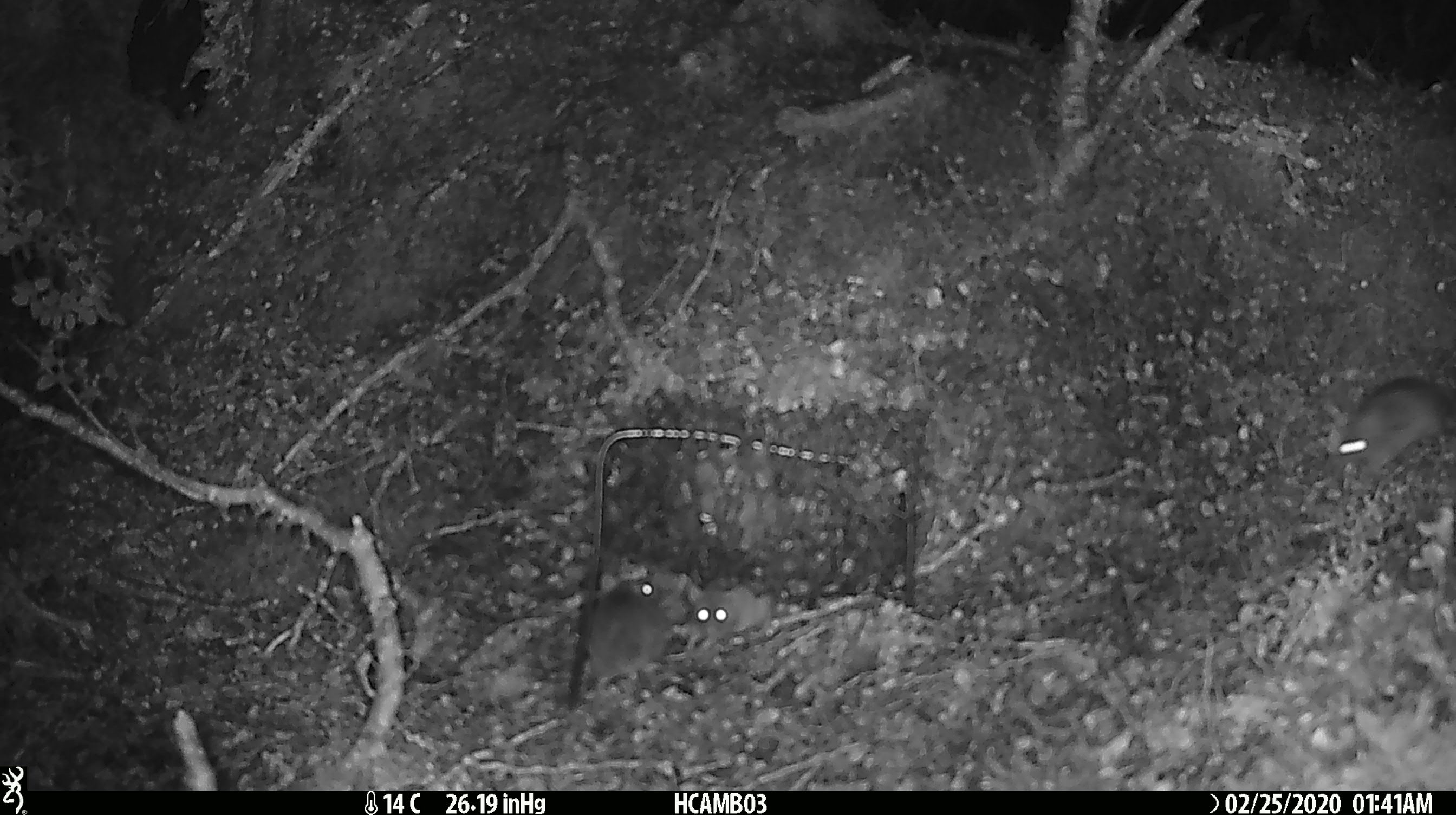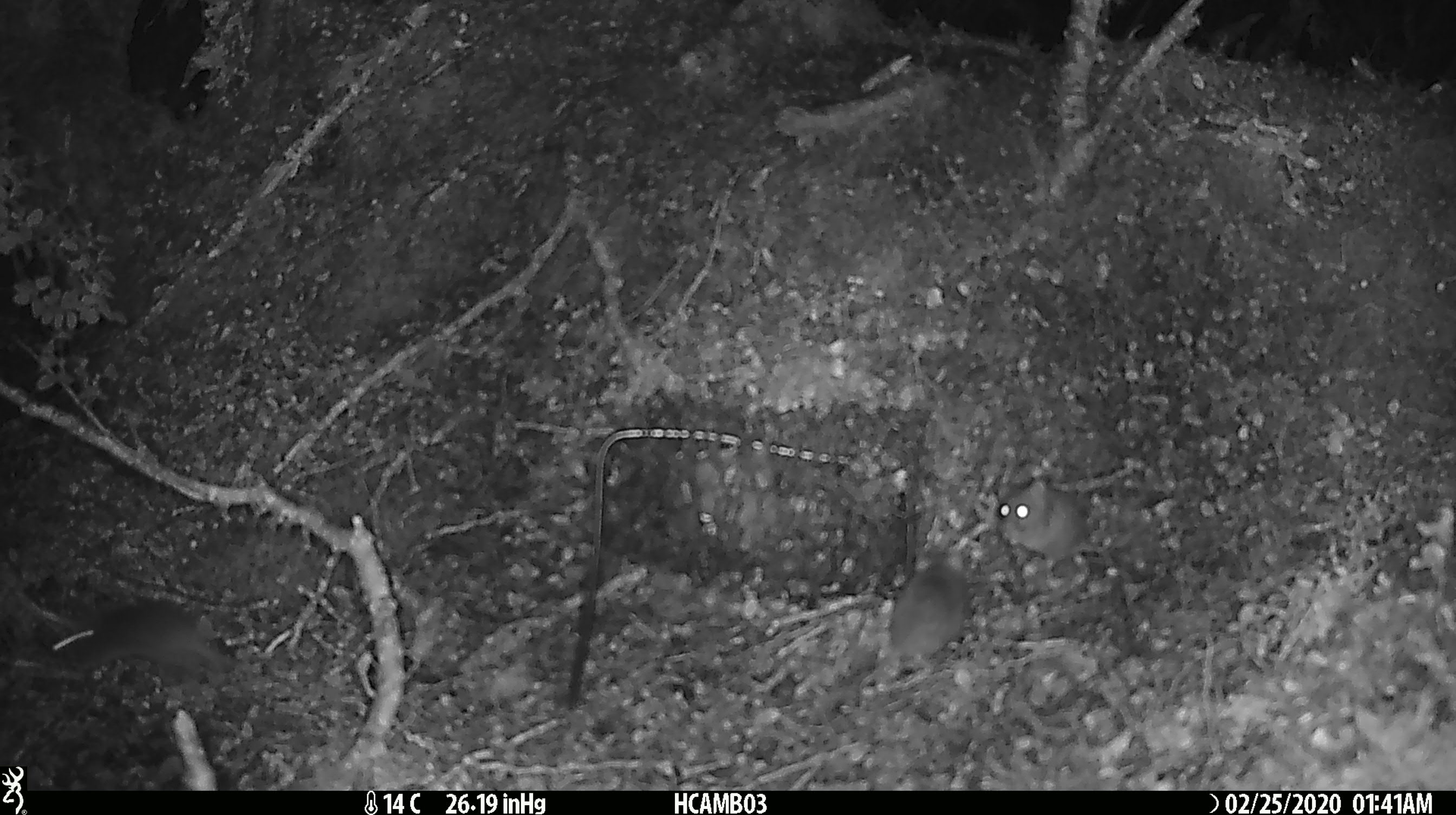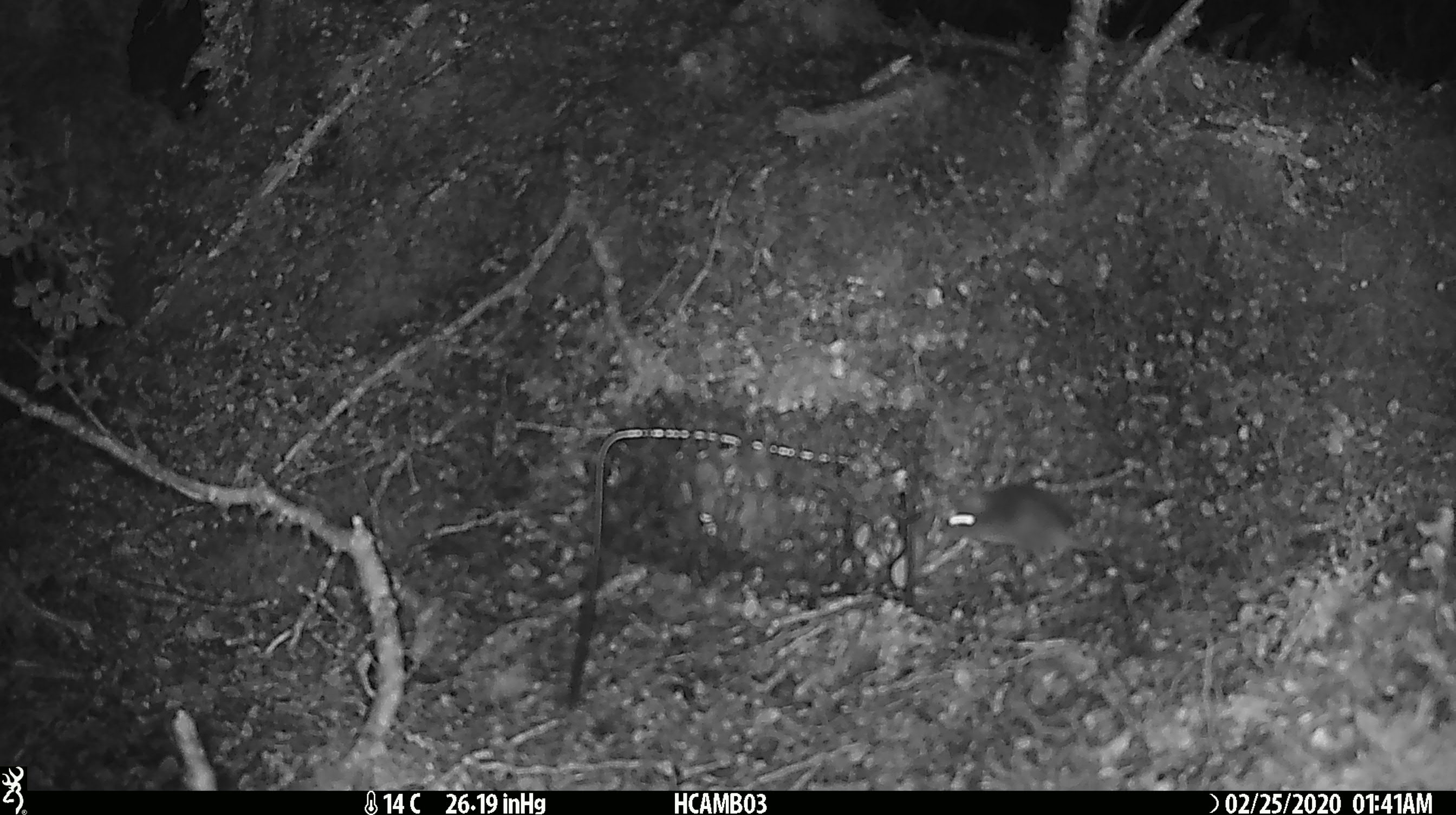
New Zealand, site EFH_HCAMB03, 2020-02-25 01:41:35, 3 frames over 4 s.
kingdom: Animalia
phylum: Chordata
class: Mammalia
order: Rodentia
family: Muridae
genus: Mus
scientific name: Mus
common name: mouse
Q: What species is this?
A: Mouse (Mus).